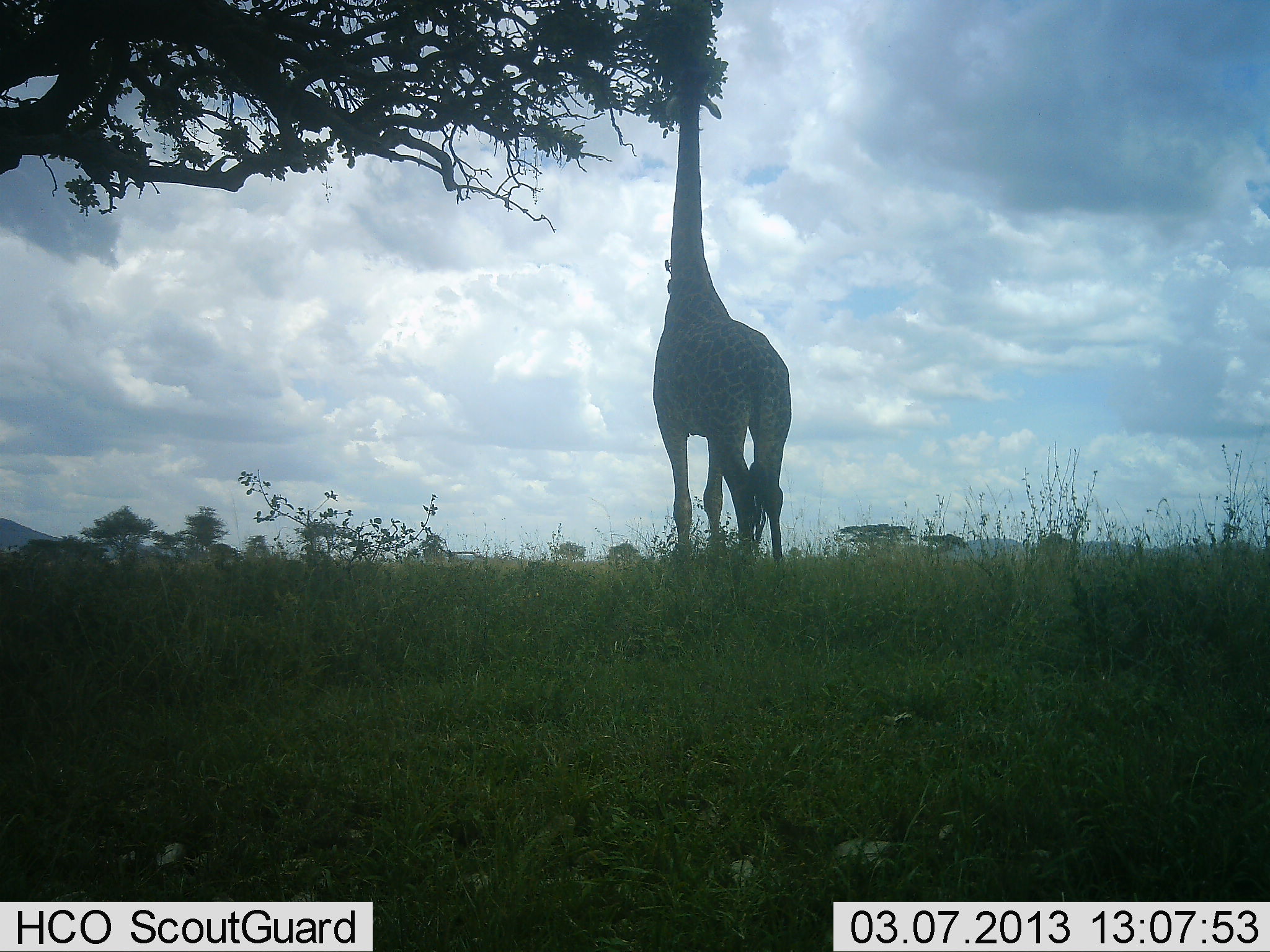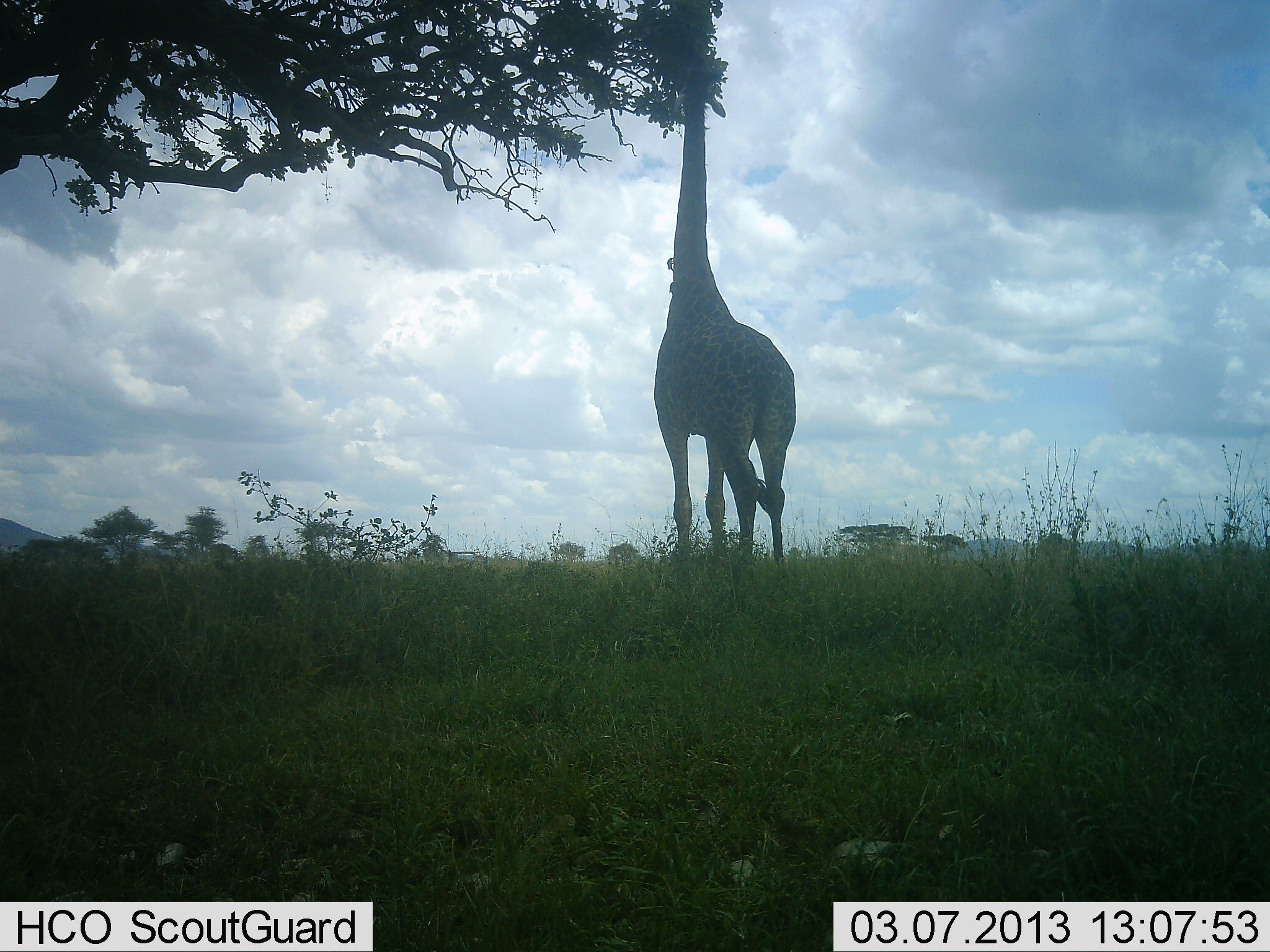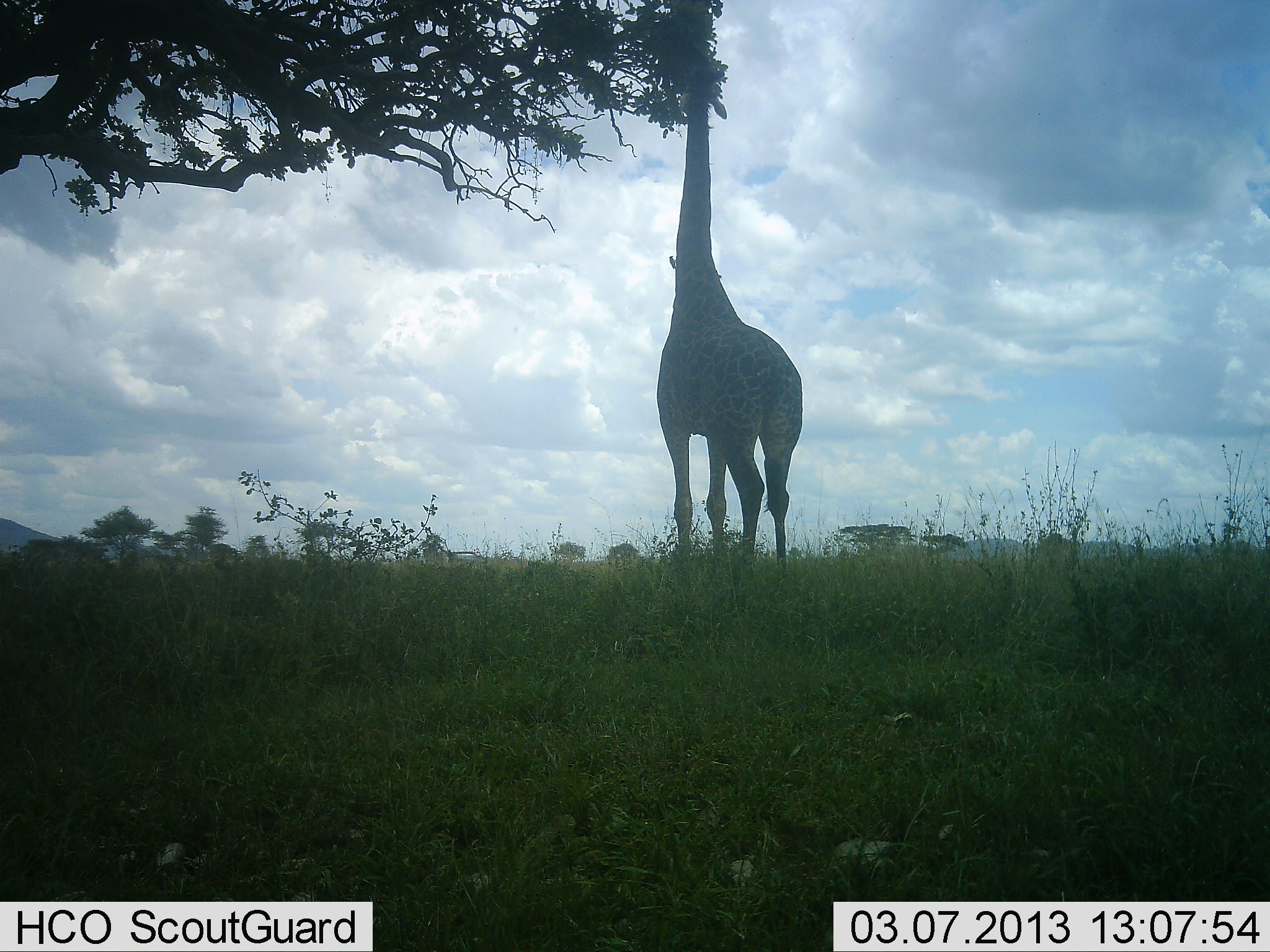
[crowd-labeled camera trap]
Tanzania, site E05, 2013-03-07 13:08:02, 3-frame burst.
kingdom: Animalia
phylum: Chordata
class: Mammalia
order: Artiodactyla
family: Giraffidae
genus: Giraffa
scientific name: Giraffa camelopardalis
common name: giraffe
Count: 1.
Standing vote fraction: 46%.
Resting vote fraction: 0%.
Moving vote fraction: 0%.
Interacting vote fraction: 0%.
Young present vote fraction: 0%.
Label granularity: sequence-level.